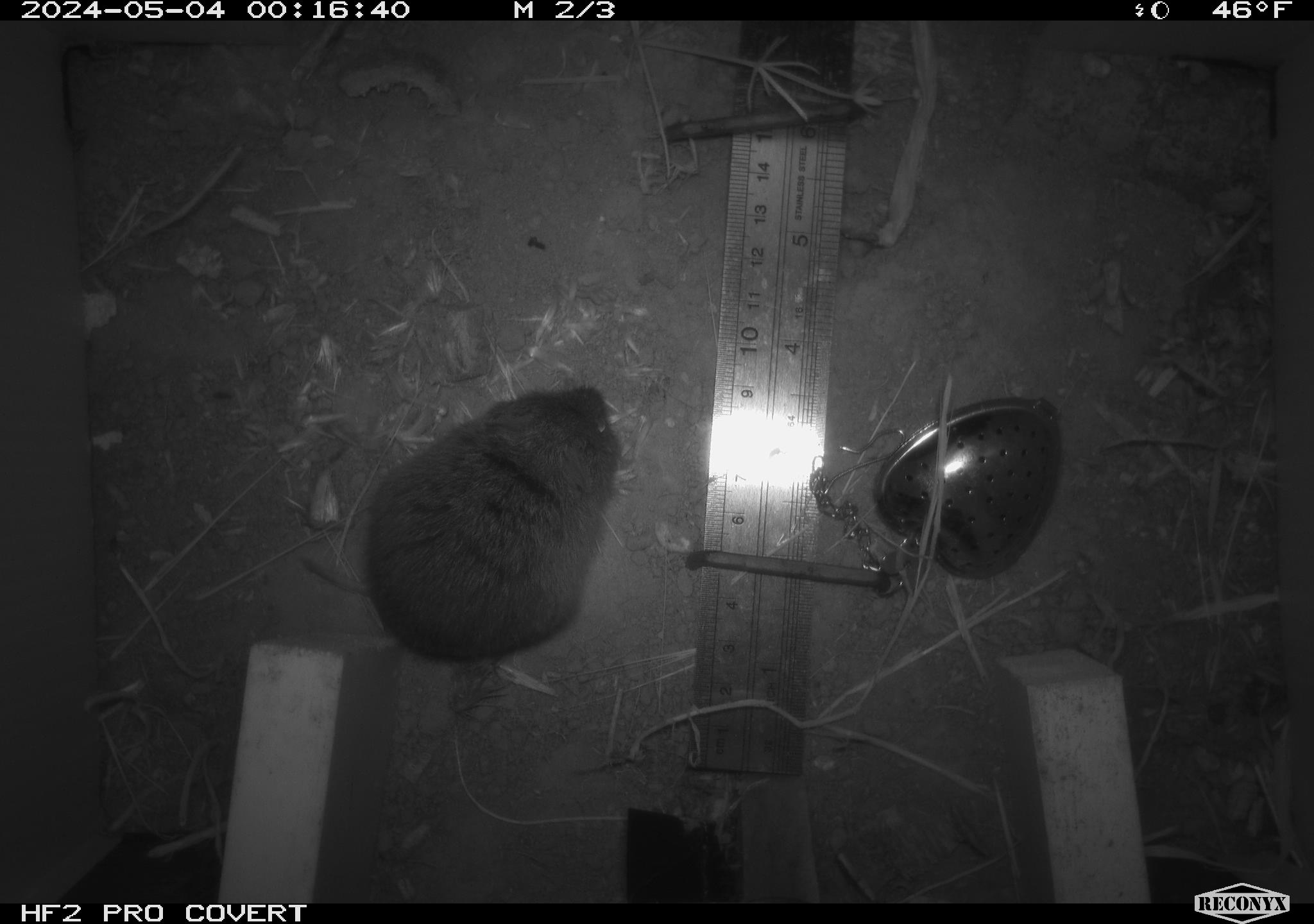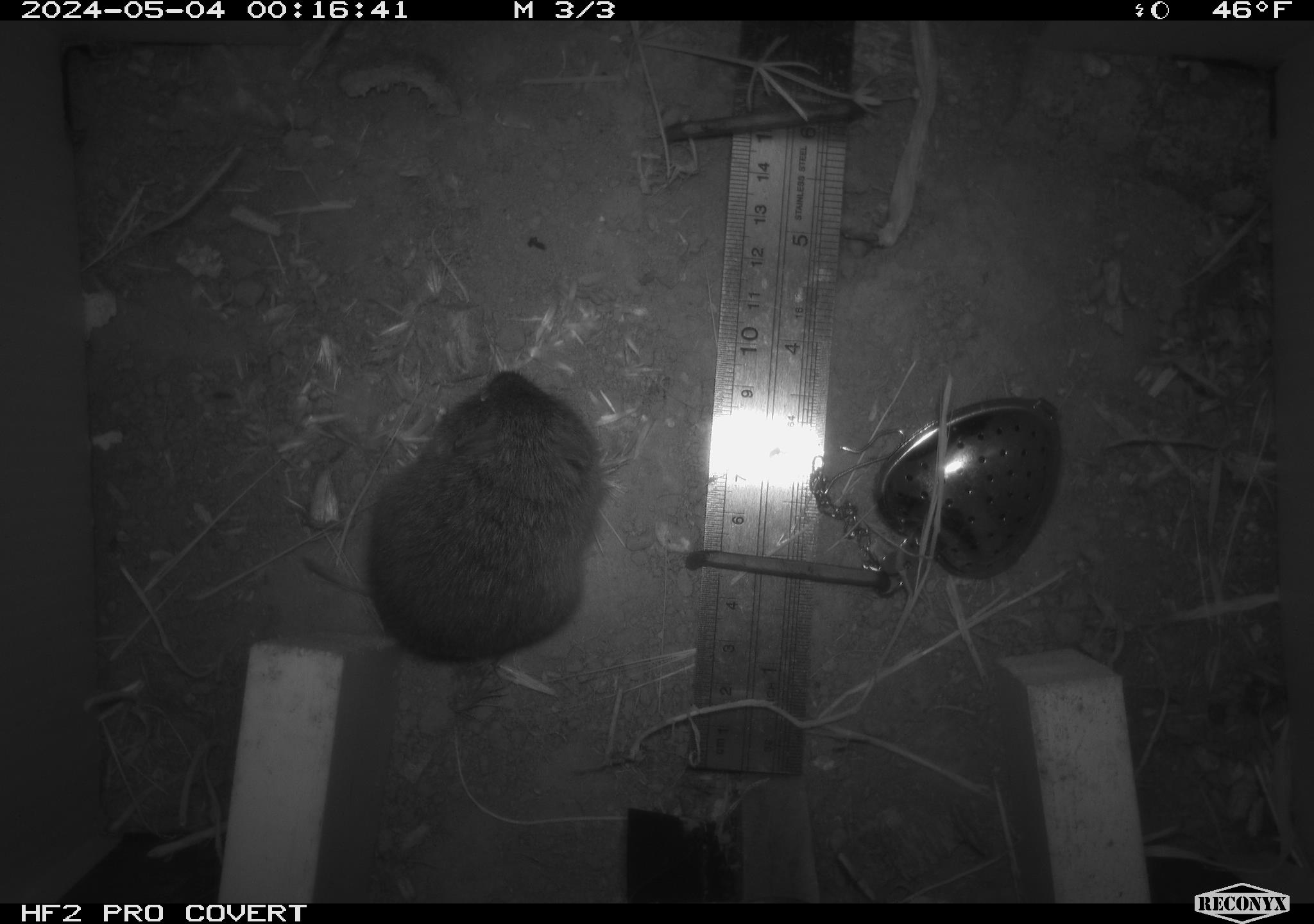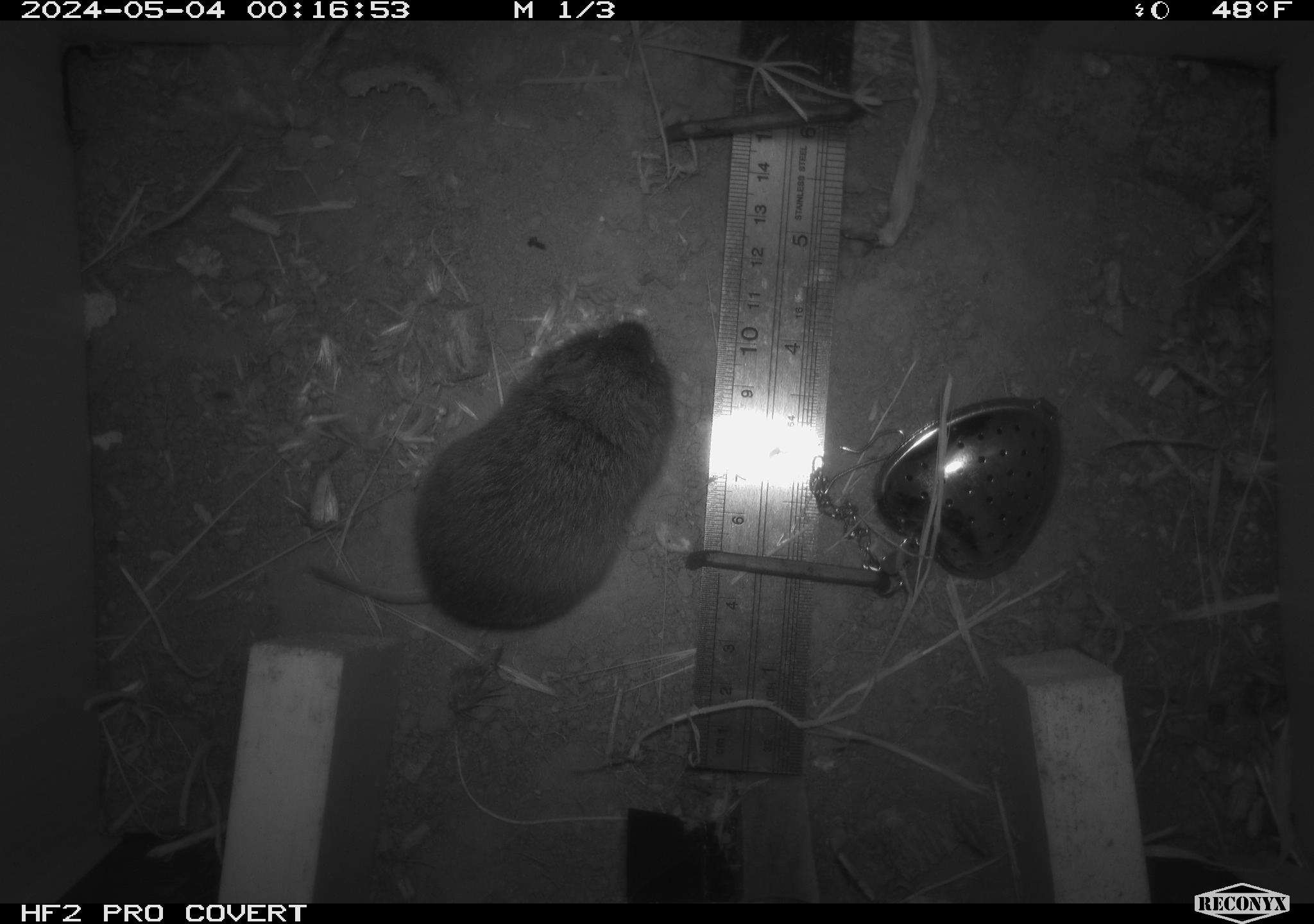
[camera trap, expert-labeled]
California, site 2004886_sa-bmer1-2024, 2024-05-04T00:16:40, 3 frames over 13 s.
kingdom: Animalia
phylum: Chordata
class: Mammalia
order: Rodentia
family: Cricetidae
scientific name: Arvicolinae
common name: voles, lemmings, and muskrats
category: arvicolinae subfamily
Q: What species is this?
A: Arvicolinae subfamily (voles, lemmings, and muskrats) (Arvicolinae).